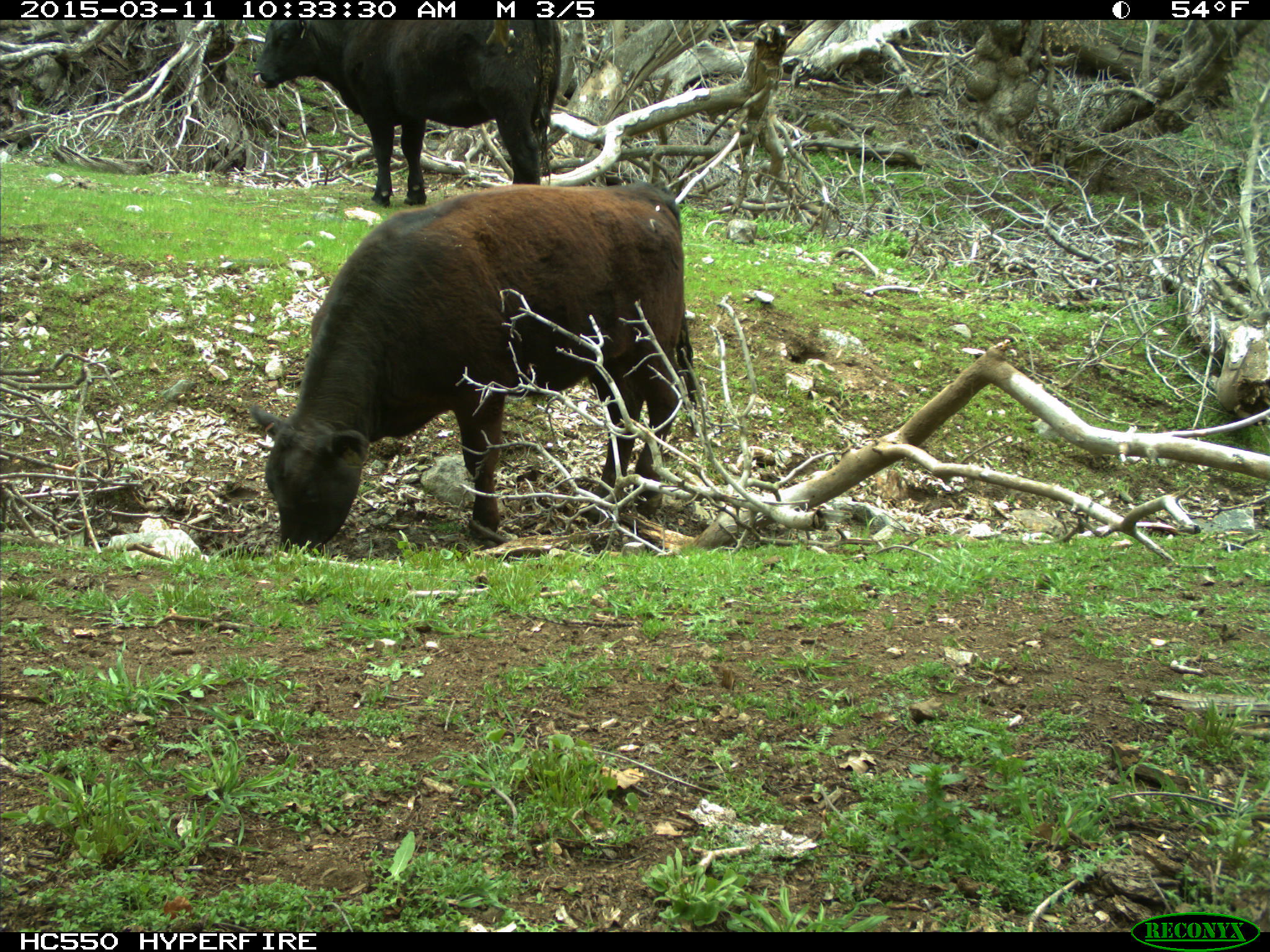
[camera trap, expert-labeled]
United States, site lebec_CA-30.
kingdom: Animalia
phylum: Chordata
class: Mammalia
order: Artiodactyla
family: Bovidae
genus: Bos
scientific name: Bos taurus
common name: domestic cow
Bos taurus (domestic cow).